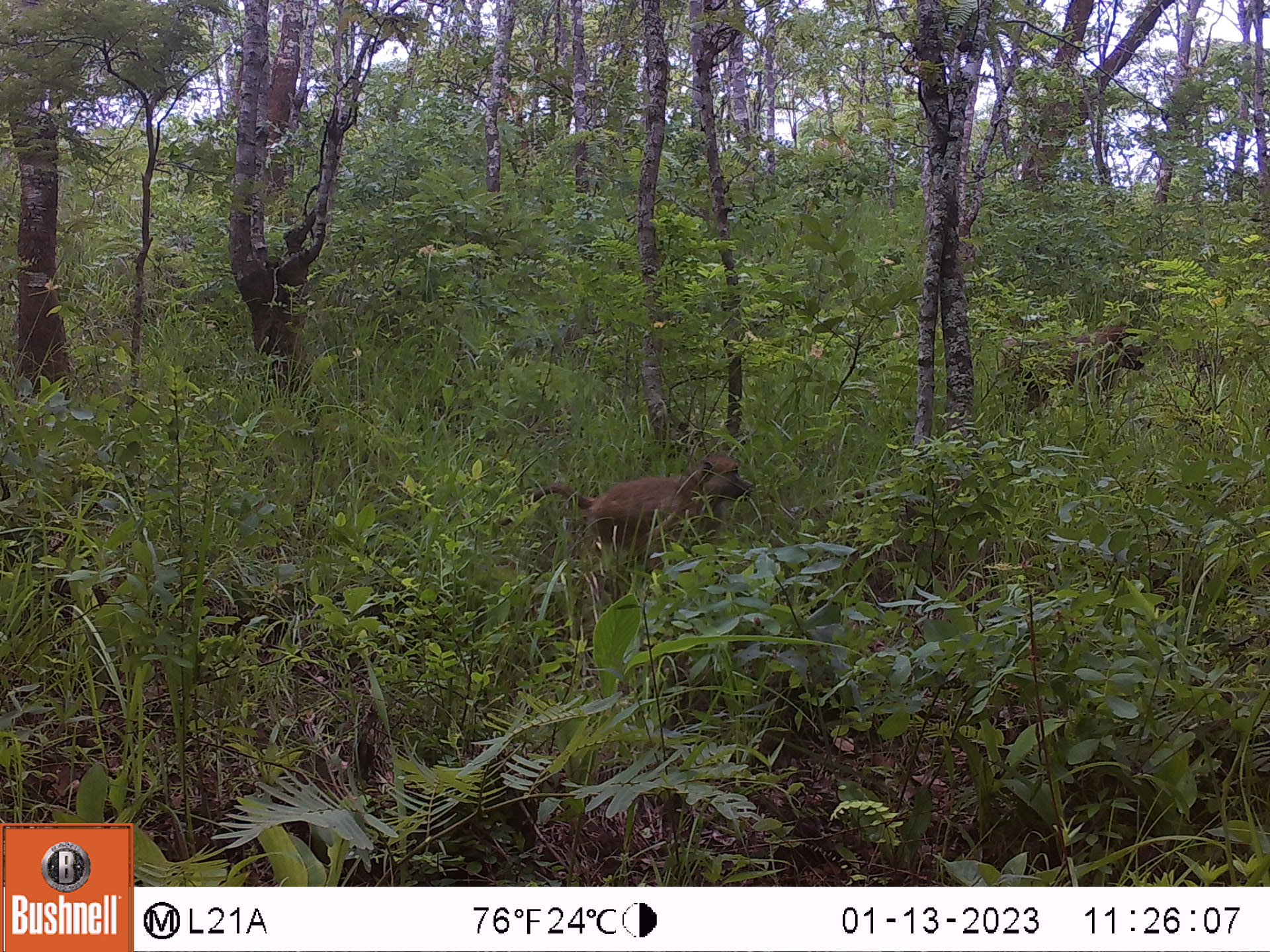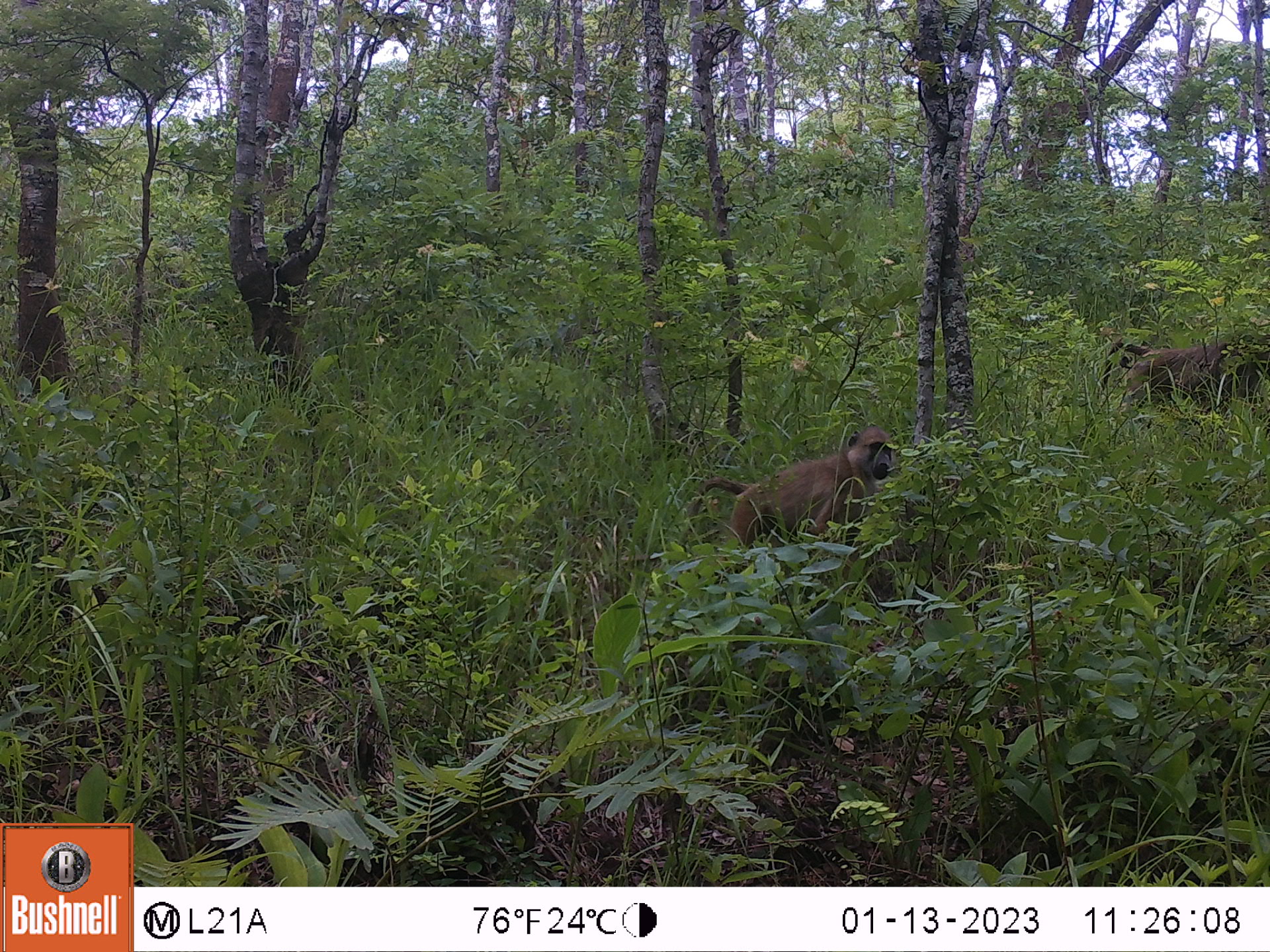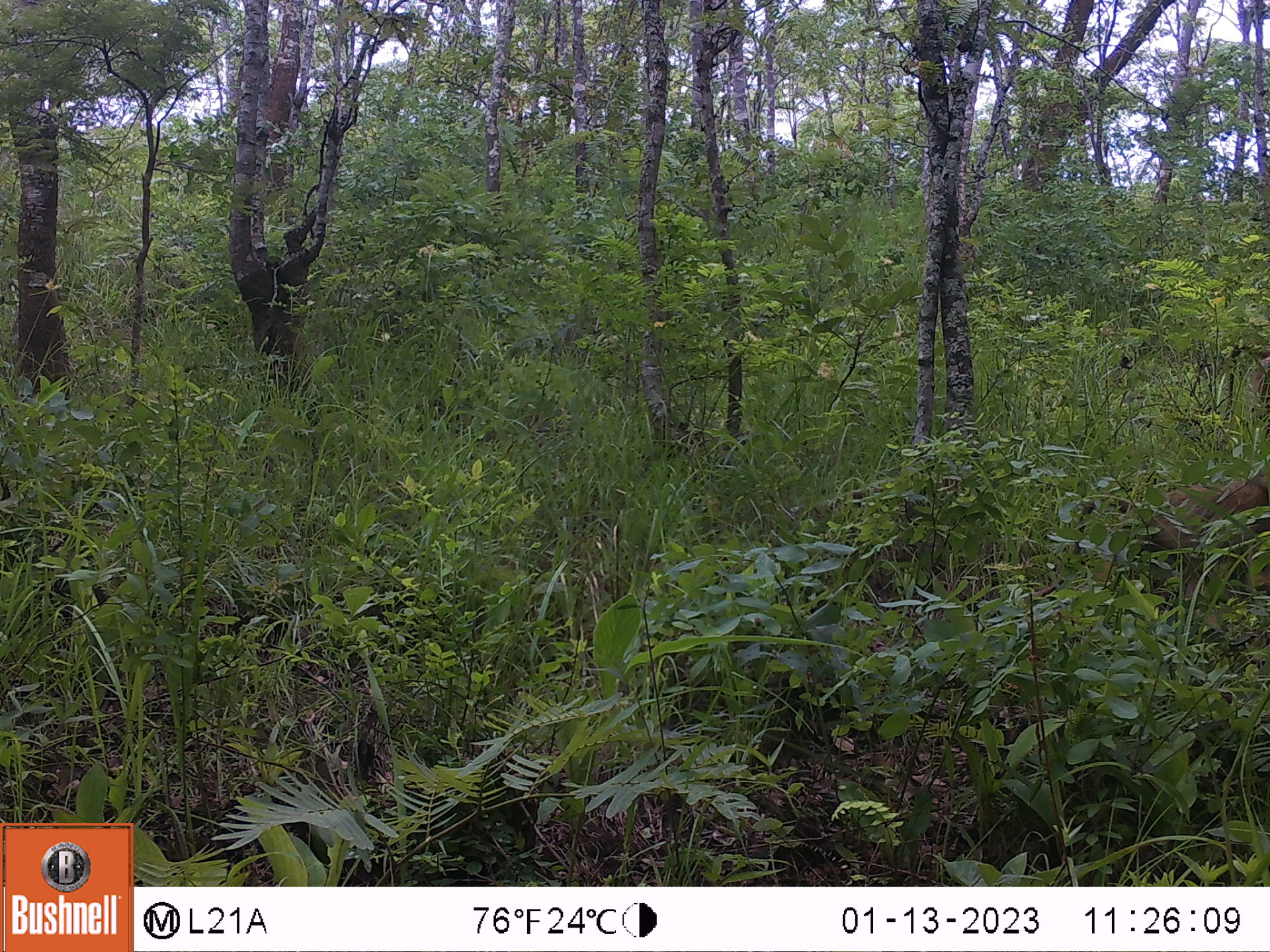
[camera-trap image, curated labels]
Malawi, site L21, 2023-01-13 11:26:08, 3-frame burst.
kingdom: Animalia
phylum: Chordata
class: Mammalia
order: Primates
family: Cercopithecidae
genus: Papio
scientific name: Papio cynocephalus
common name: yellow baboon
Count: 2.